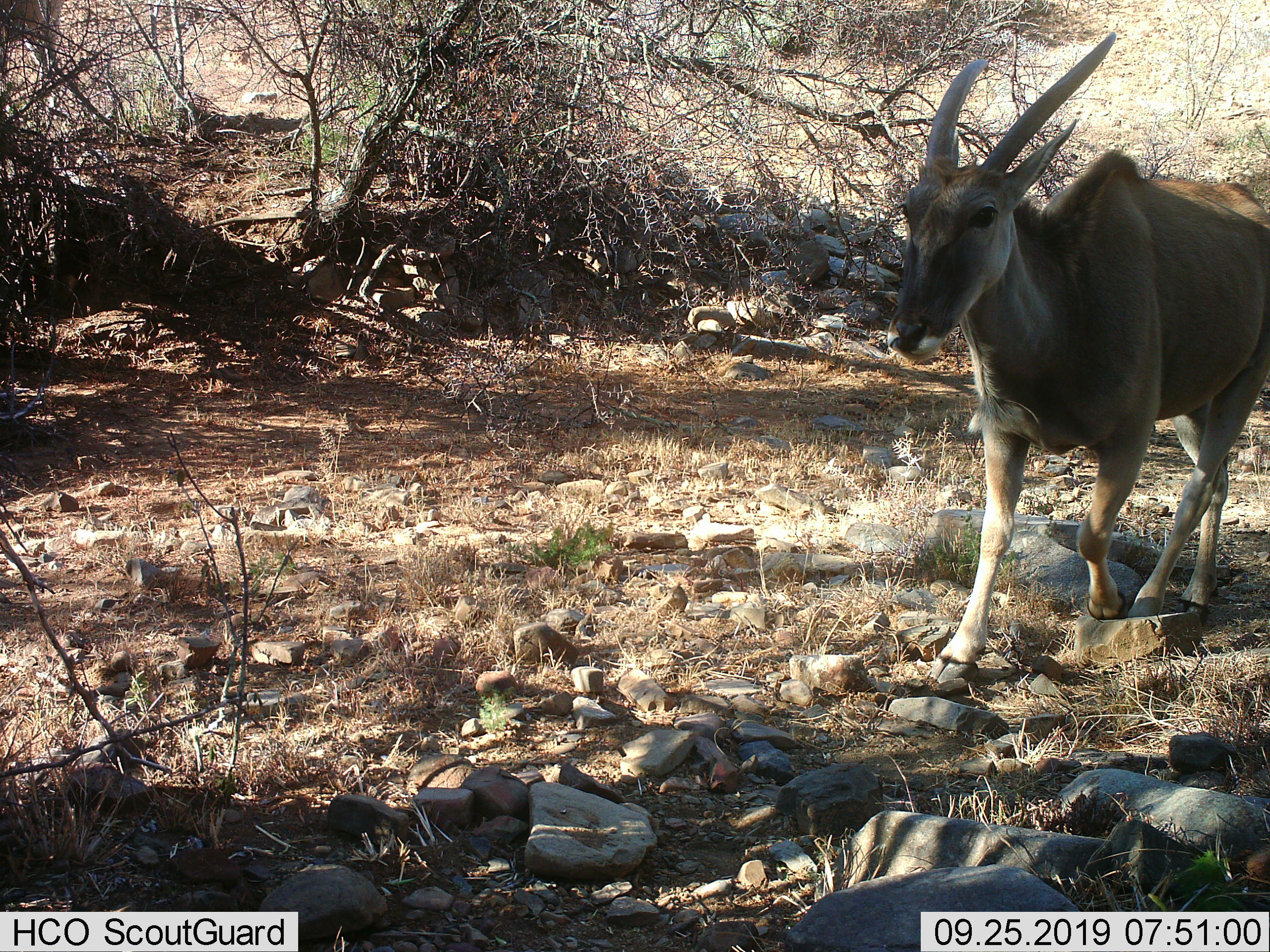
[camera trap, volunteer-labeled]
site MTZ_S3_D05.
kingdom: Animalia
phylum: Chordata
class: Mammalia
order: Artiodactyla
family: Bovidae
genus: Tragelaphus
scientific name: Tragelaphus oryx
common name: eland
Eland (Tragelaphus oryx), count 1. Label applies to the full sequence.